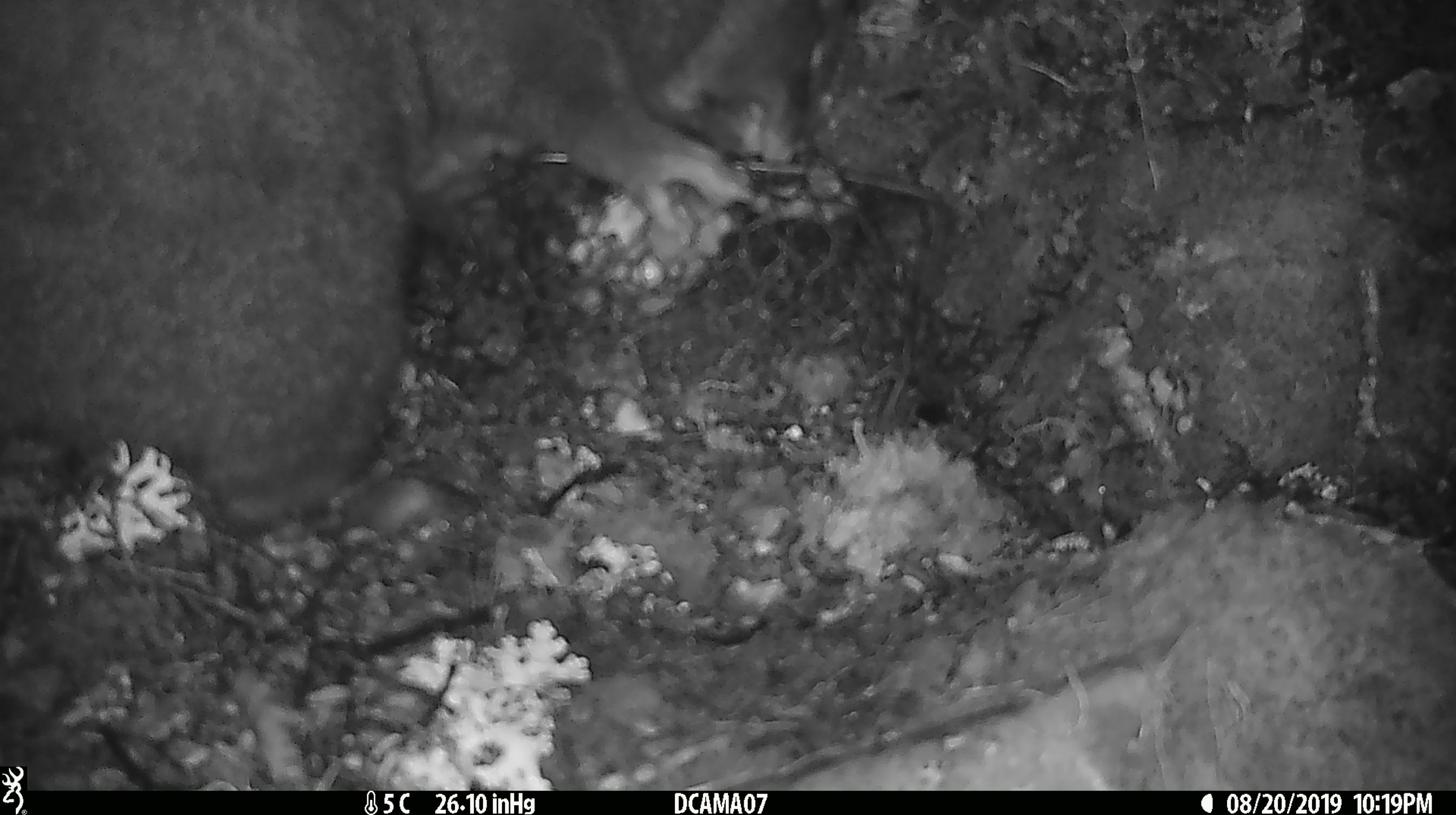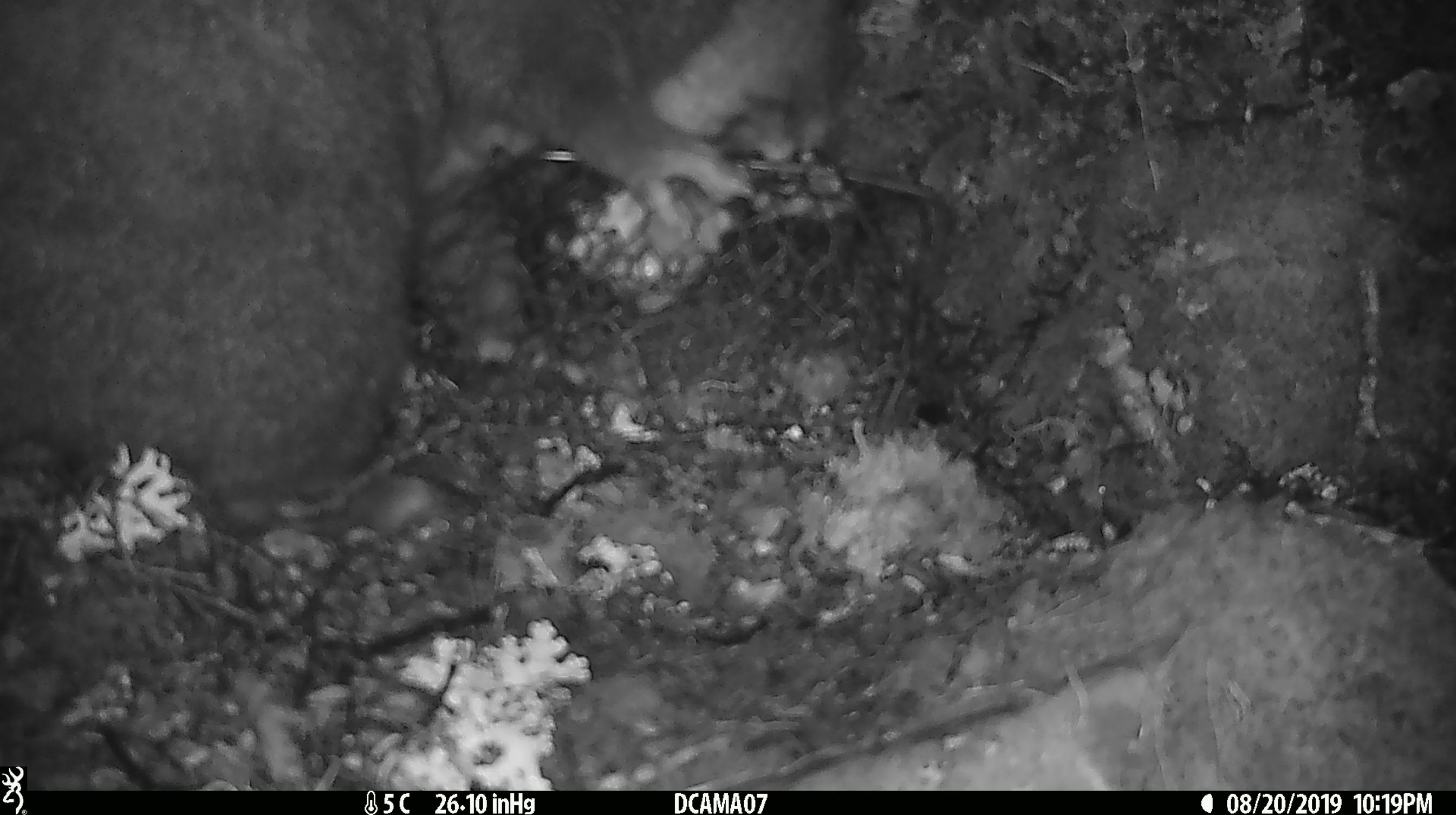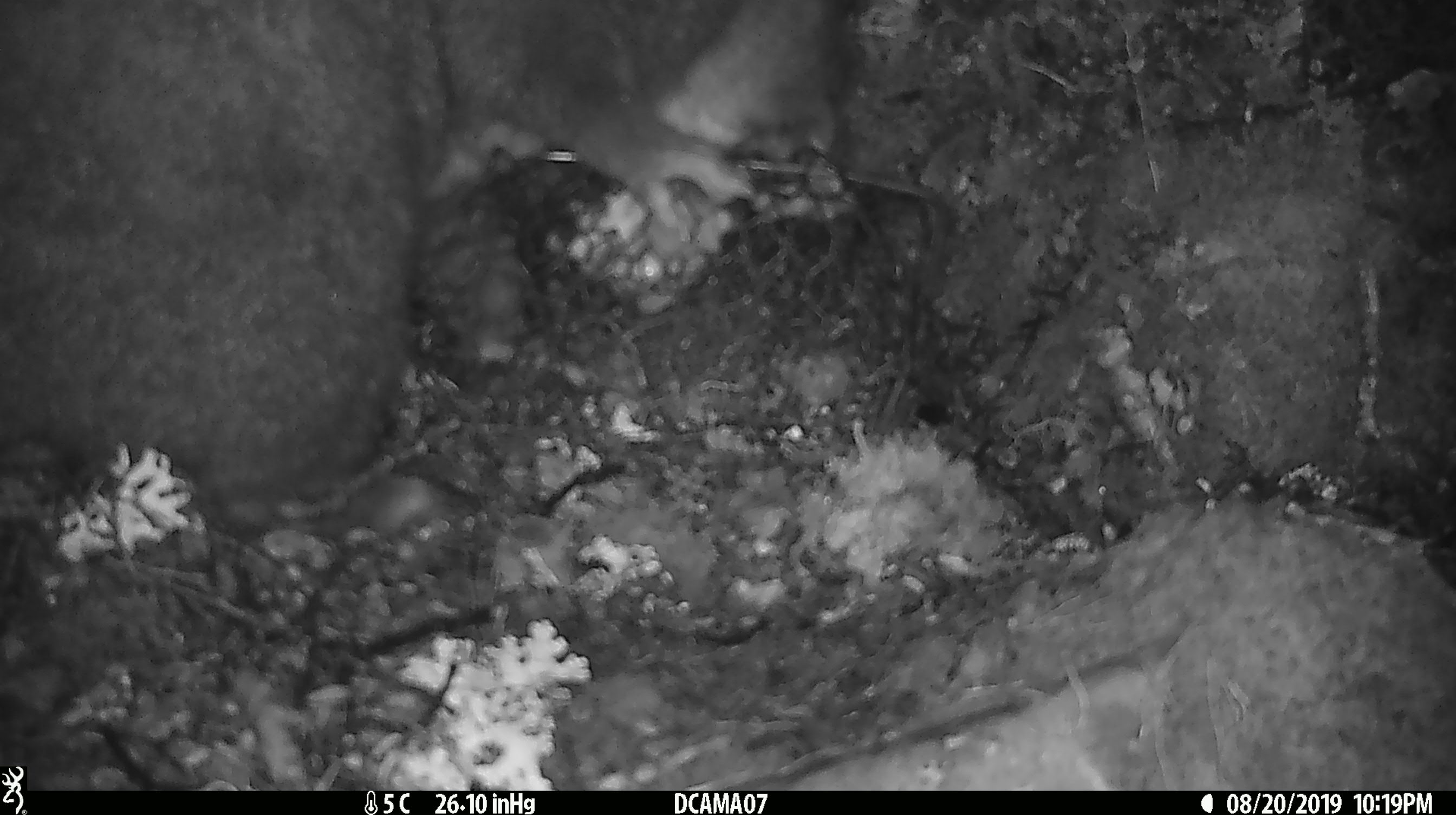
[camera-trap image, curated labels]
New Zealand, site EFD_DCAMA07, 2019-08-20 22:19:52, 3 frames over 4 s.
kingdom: Animalia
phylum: Chordata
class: Mammalia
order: Diprotodontia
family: Phalangeridae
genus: Trichosurus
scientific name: Trichosurus vulpecula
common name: common brushtail possum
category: possum